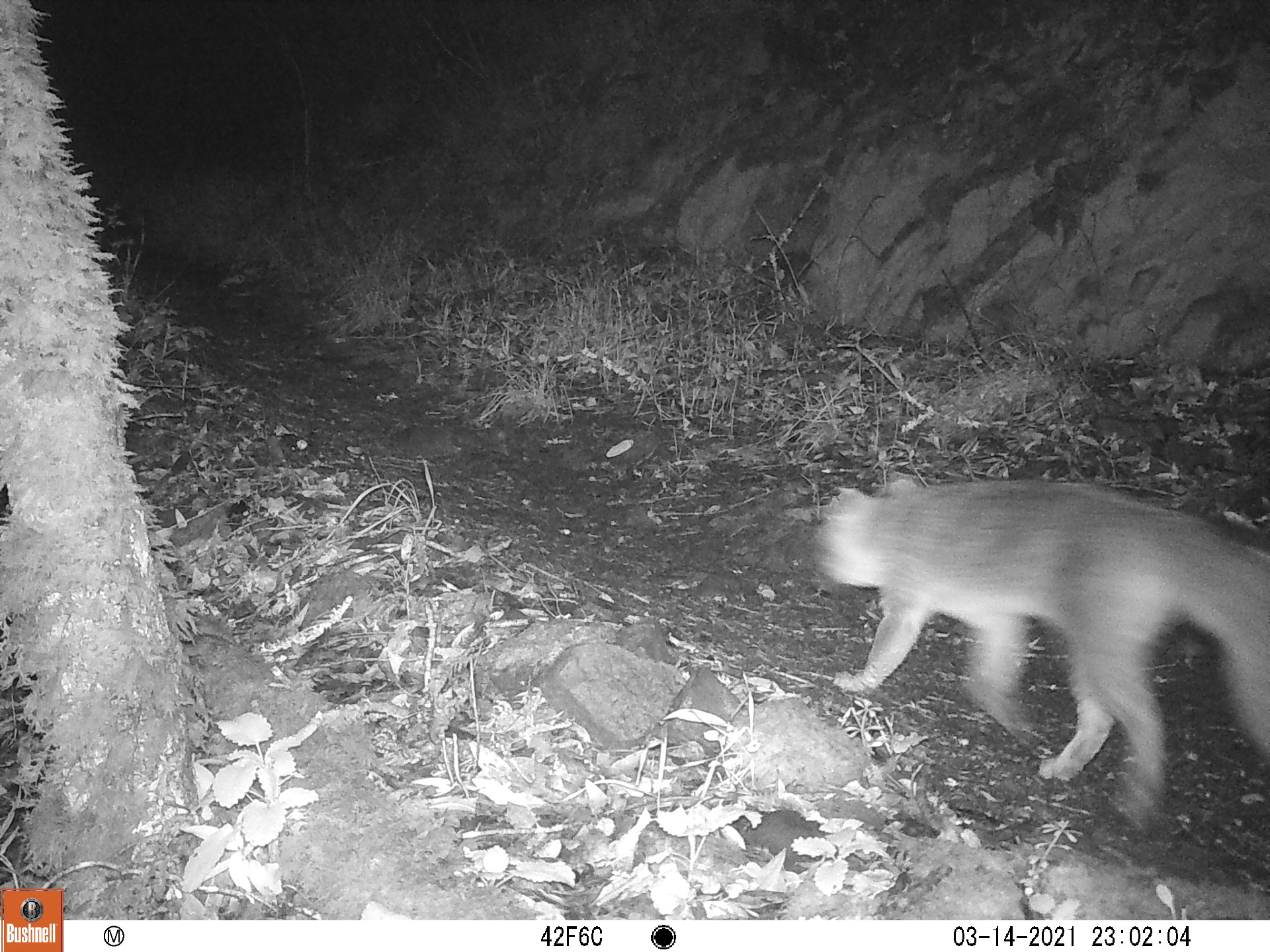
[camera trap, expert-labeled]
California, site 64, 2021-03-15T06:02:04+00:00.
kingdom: Animalia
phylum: Chordata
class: Mammalia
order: Carnivora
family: Canidae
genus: Urocyon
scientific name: Urocyon cinereoargenteus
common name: gray fox